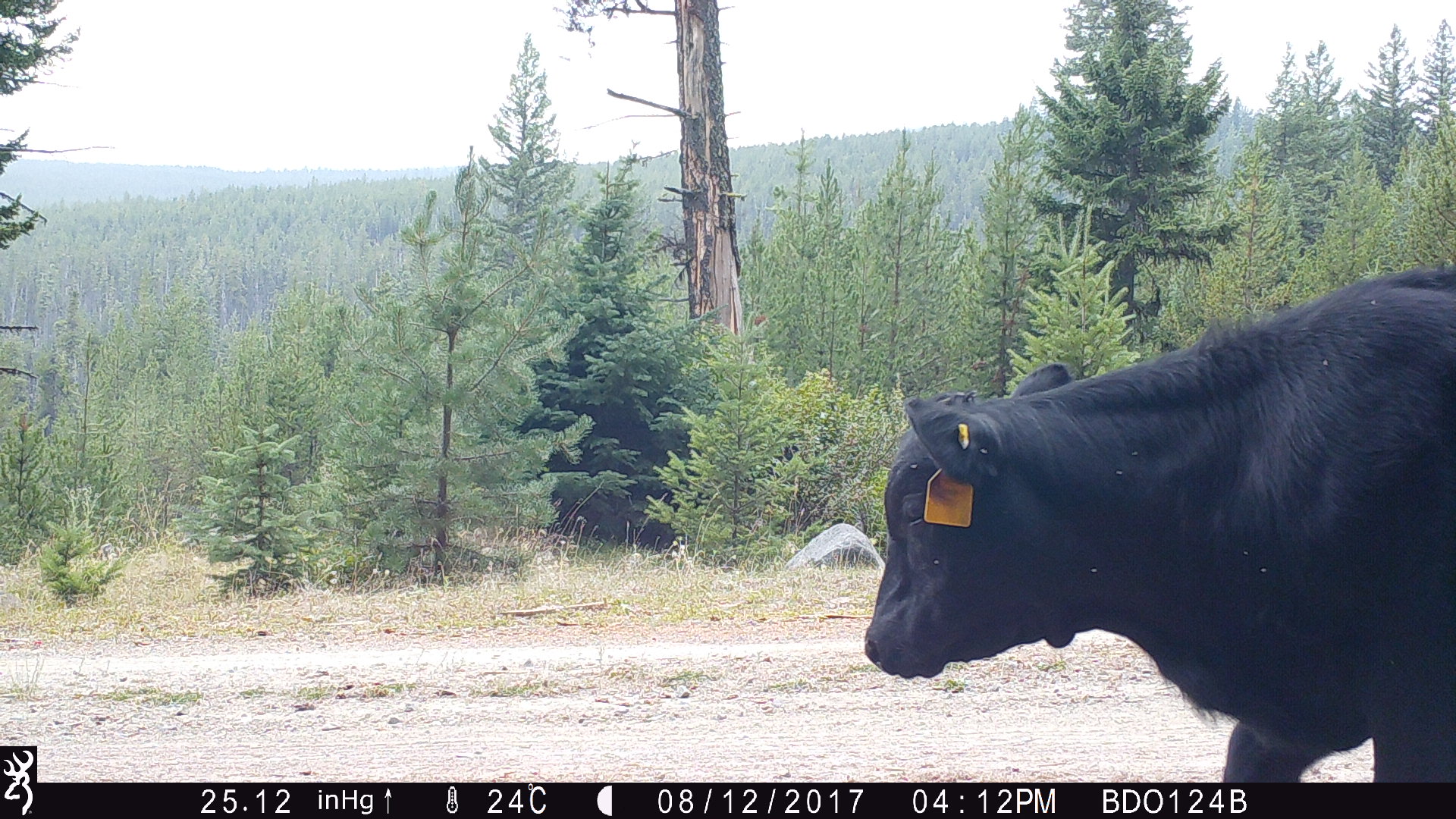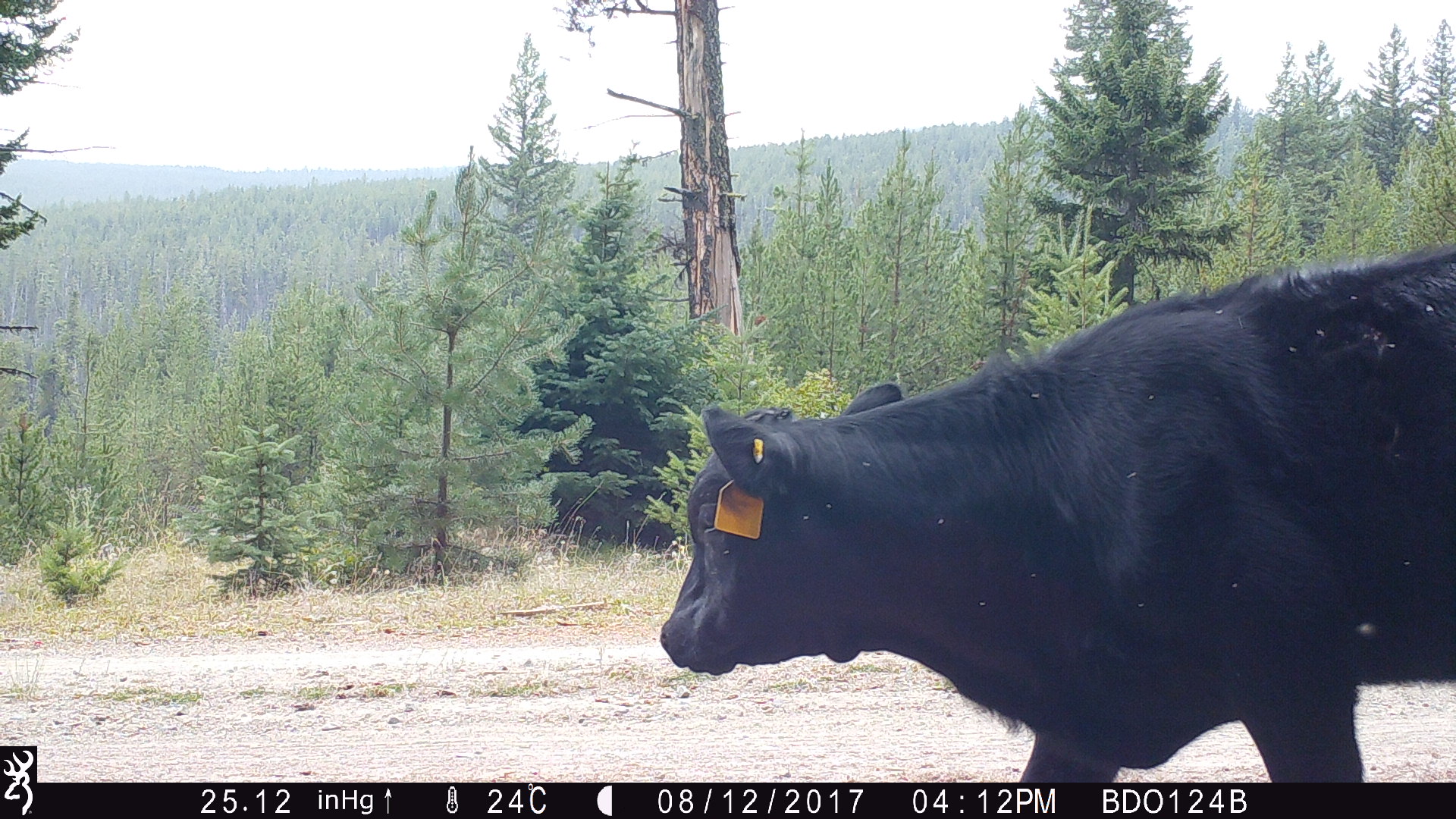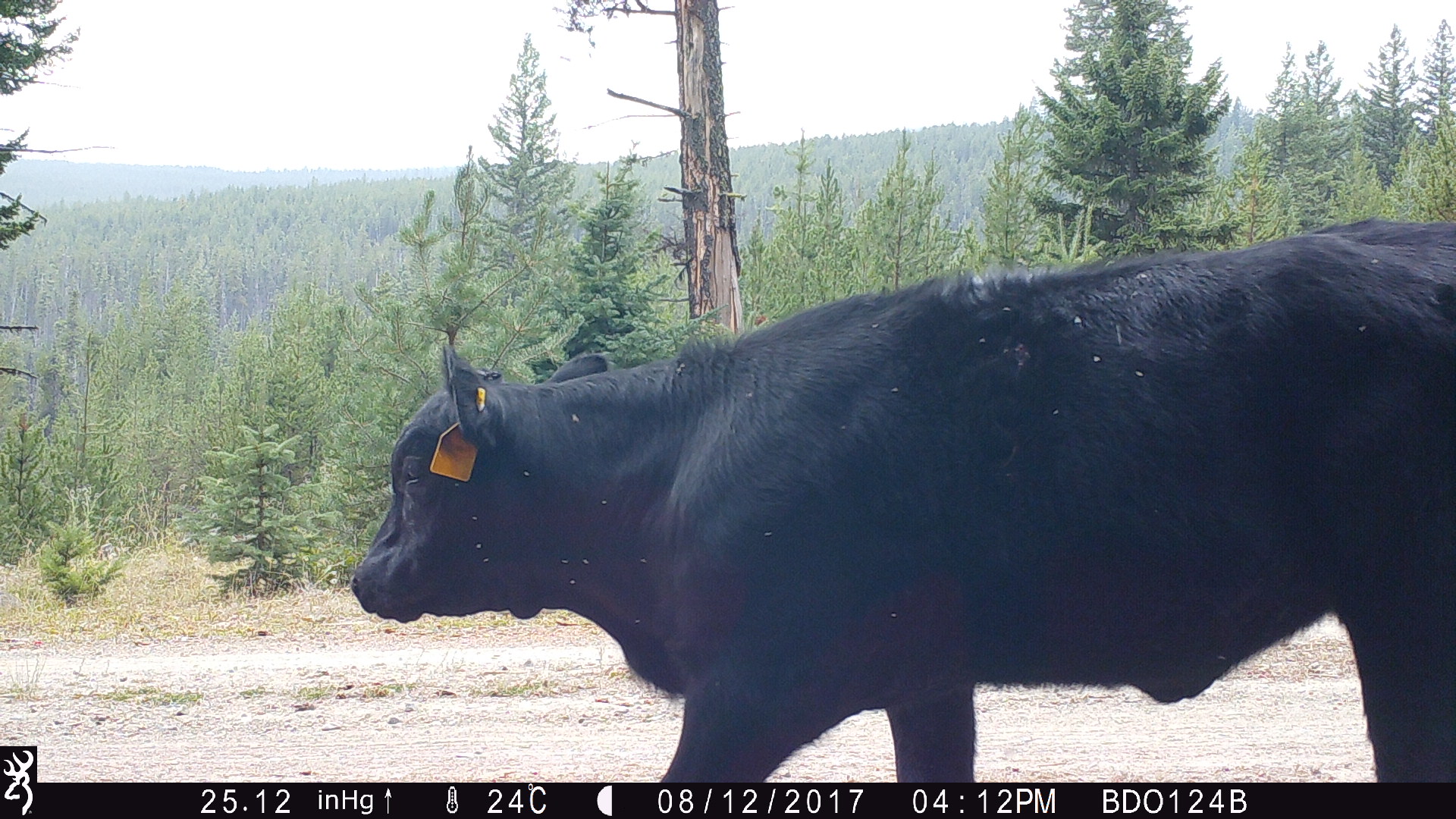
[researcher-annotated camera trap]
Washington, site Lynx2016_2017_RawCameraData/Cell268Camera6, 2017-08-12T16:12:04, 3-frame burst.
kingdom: Animalia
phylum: Chordata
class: Mammalia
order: Artiodactyla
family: Bovidae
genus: Bos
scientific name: Bos taurus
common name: domestic cattle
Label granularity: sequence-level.